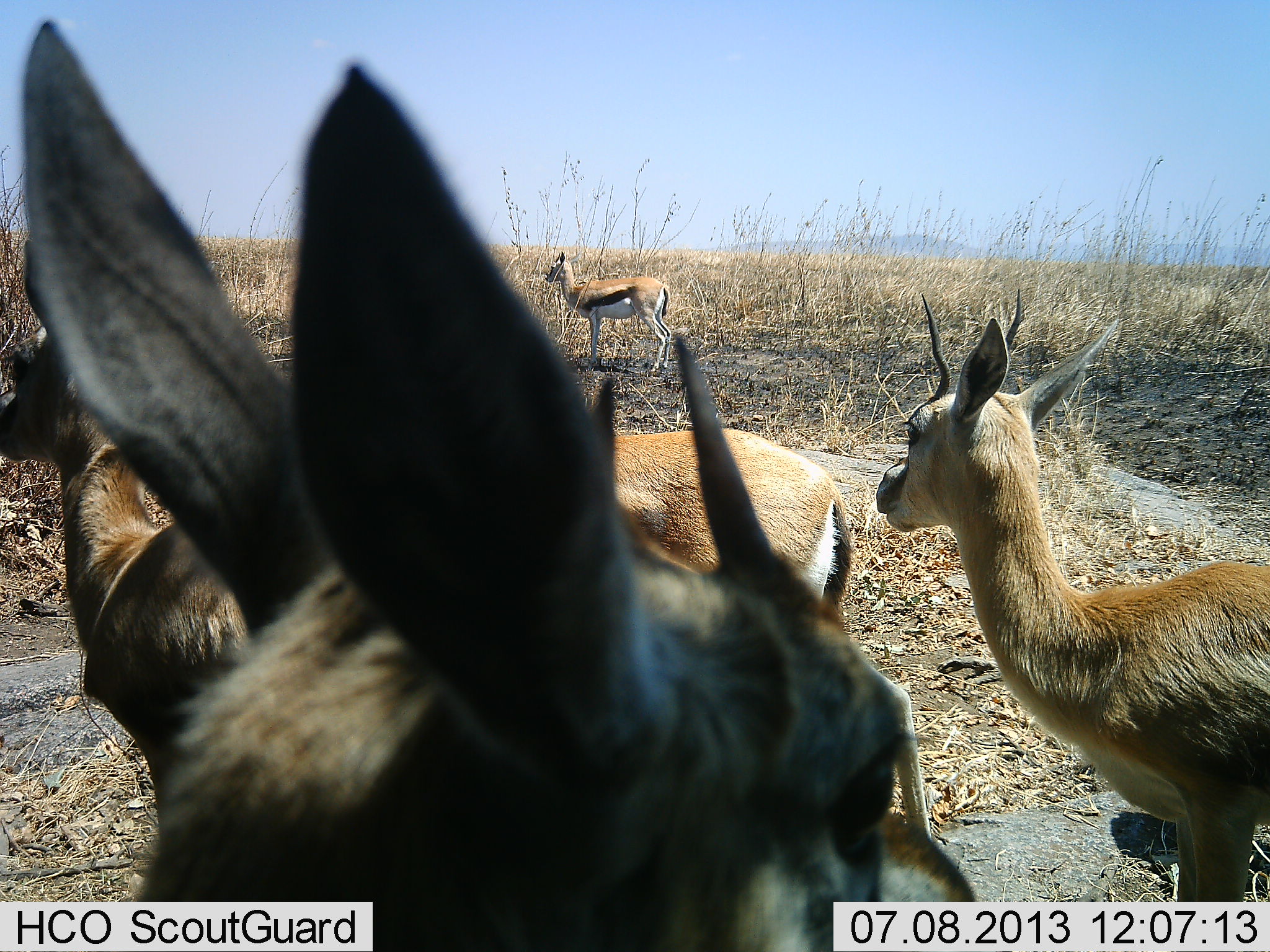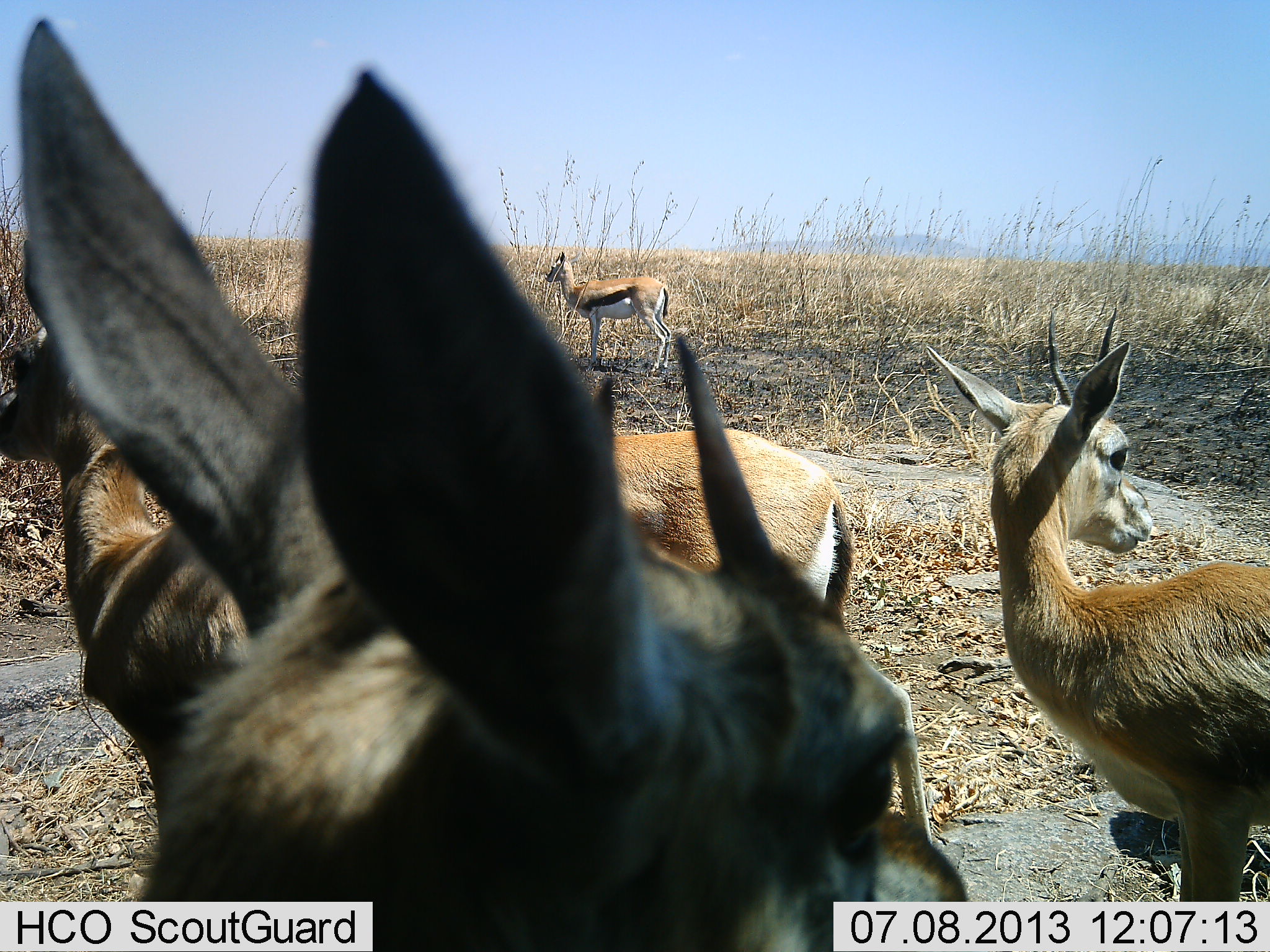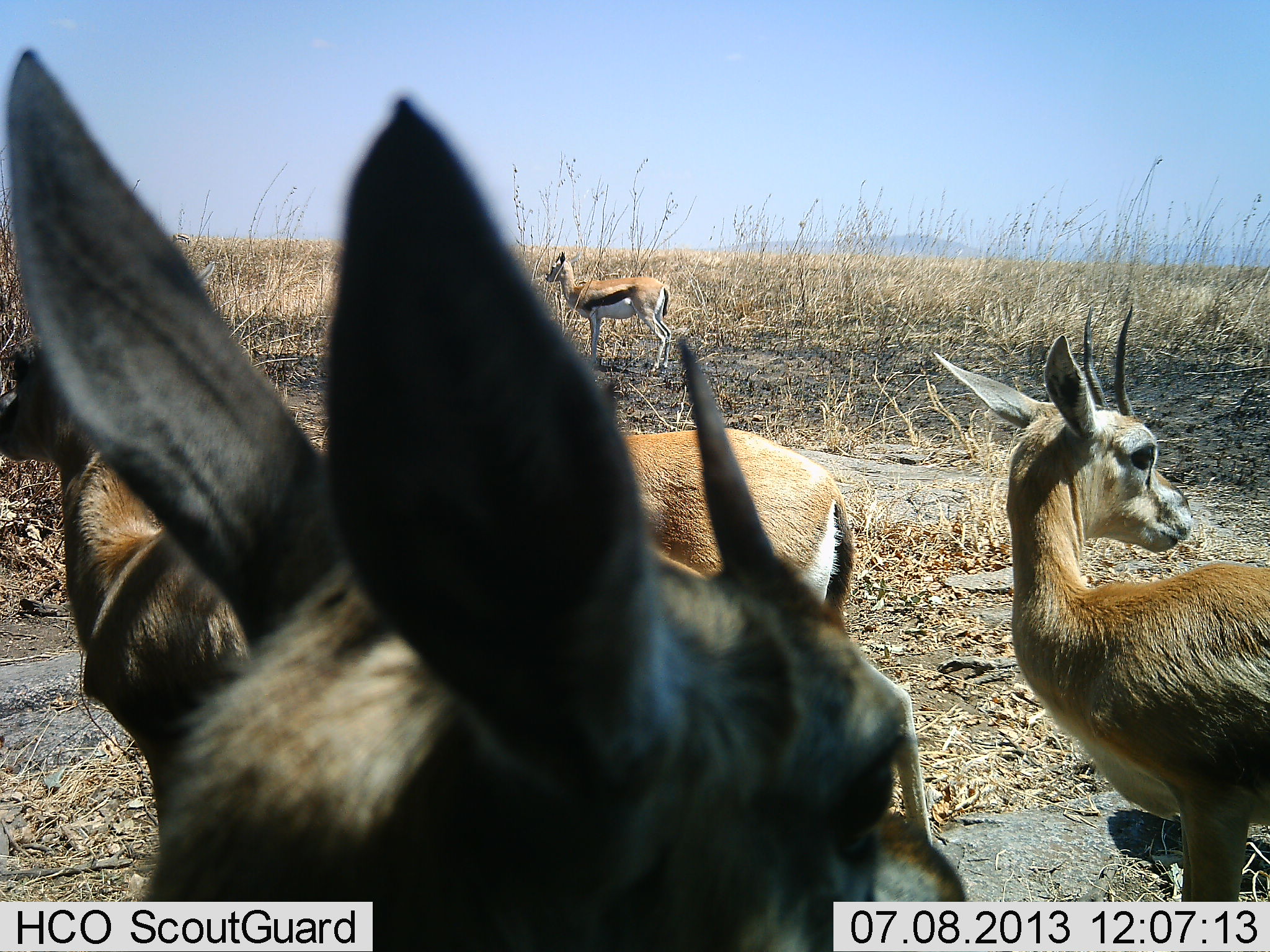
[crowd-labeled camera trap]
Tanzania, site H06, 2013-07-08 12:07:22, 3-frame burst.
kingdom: Animalia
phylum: Chordata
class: Mammalia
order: Artiodactyla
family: Bovidae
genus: Eudorcas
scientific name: Eudorcas thomsonii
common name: thomson's gazelle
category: gazellethomsons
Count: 4.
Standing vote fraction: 100%.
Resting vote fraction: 0%.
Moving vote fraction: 8%.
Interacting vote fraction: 0%.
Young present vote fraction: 8%.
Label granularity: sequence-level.